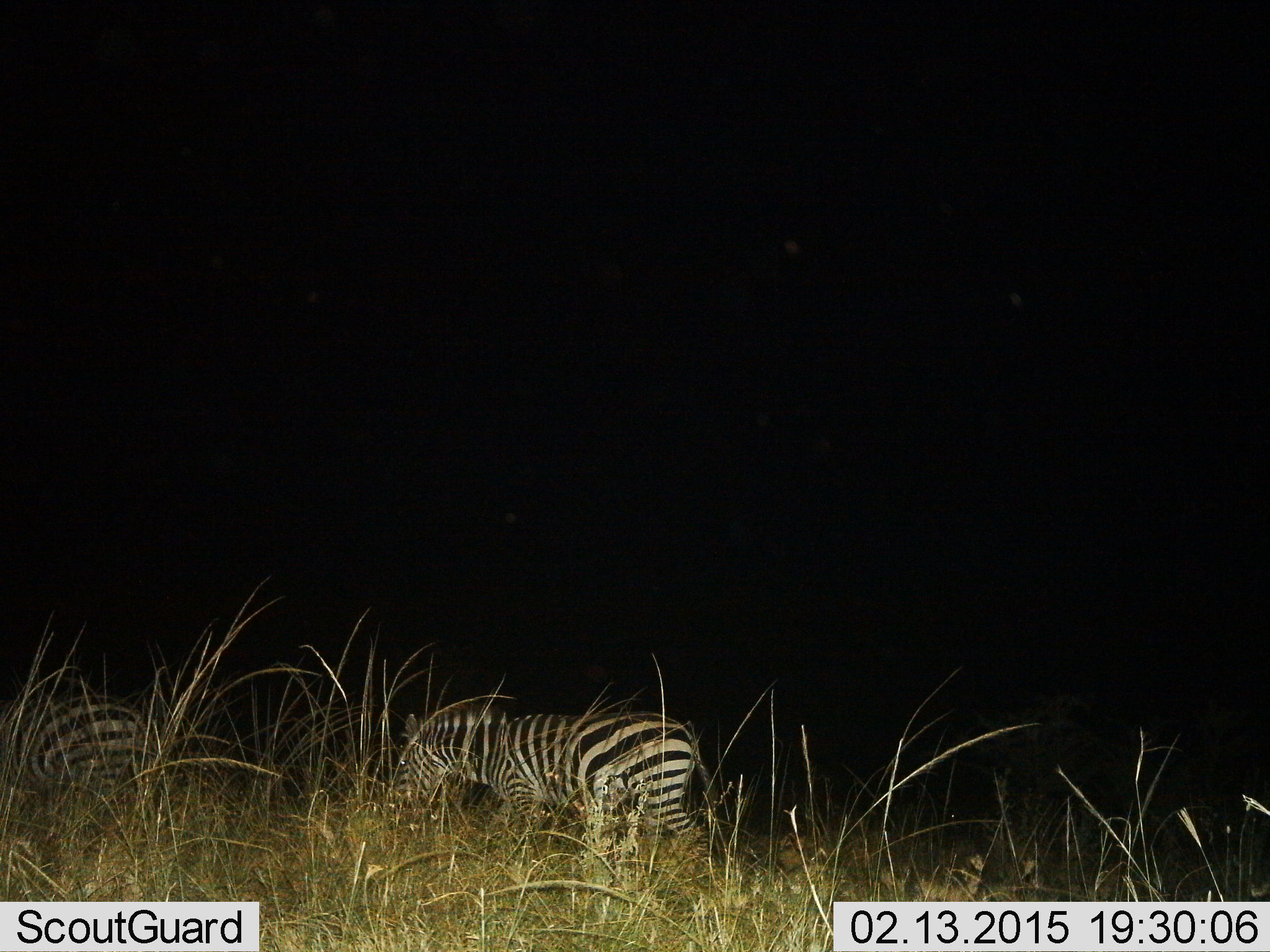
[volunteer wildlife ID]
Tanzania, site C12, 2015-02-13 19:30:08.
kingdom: Animalia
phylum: Chordata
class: Mammalia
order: Perissodactyla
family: Equidae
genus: Equus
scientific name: Equus quagga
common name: plains zebra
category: zebra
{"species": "zebra (plains zebra) (Equus quagga)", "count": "2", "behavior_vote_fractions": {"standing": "10%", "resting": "0%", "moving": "60%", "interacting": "0%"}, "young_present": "0%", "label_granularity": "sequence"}